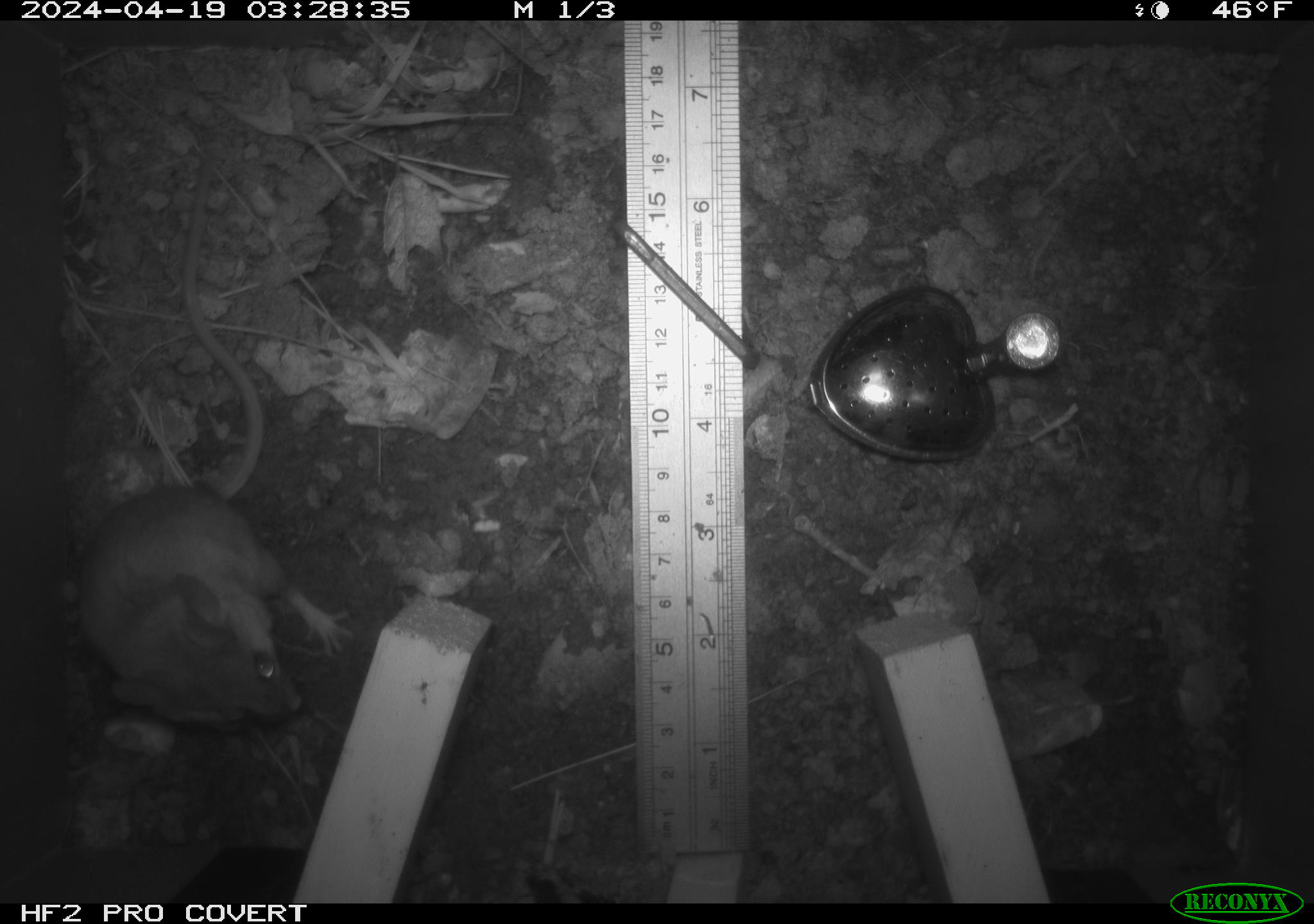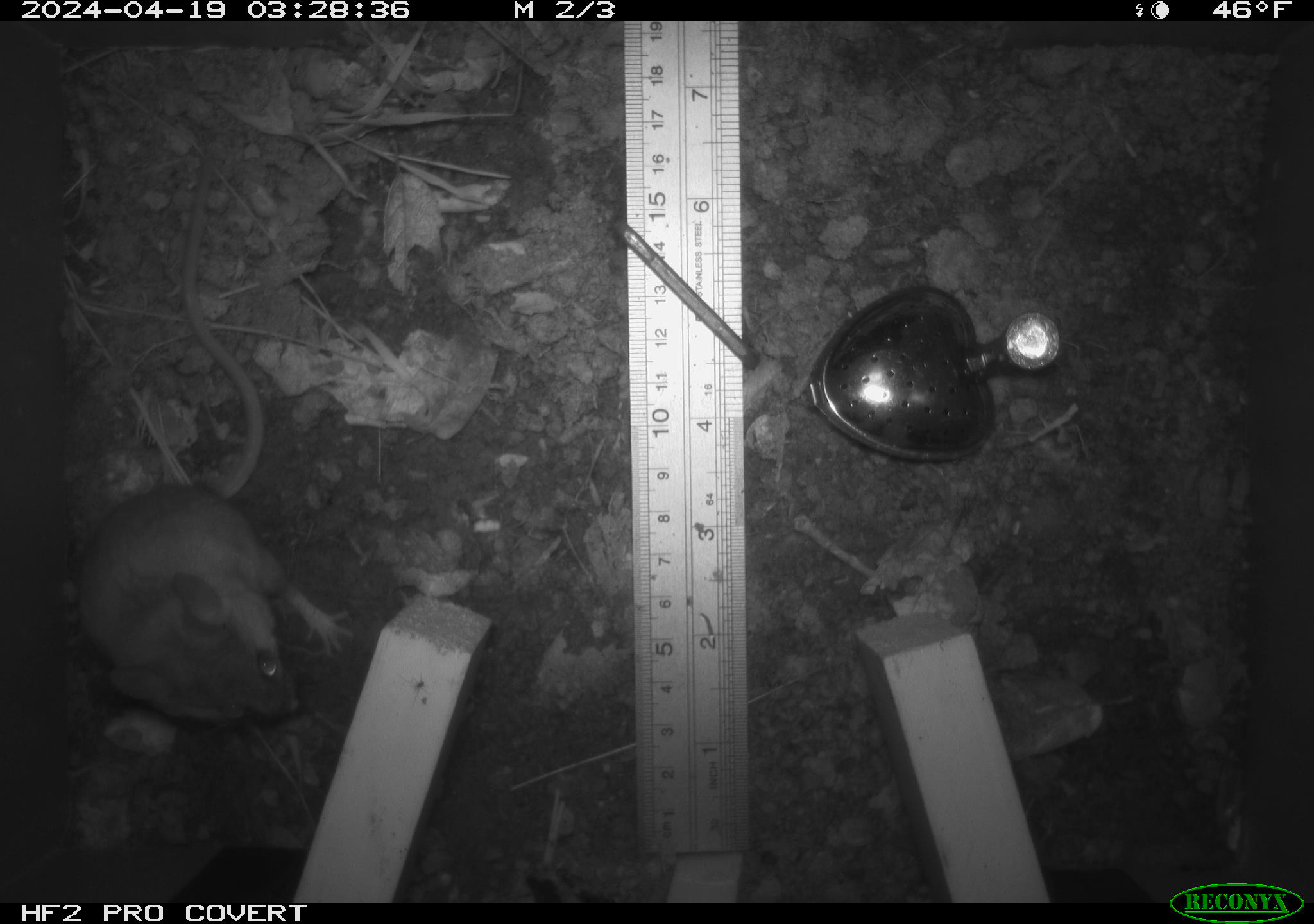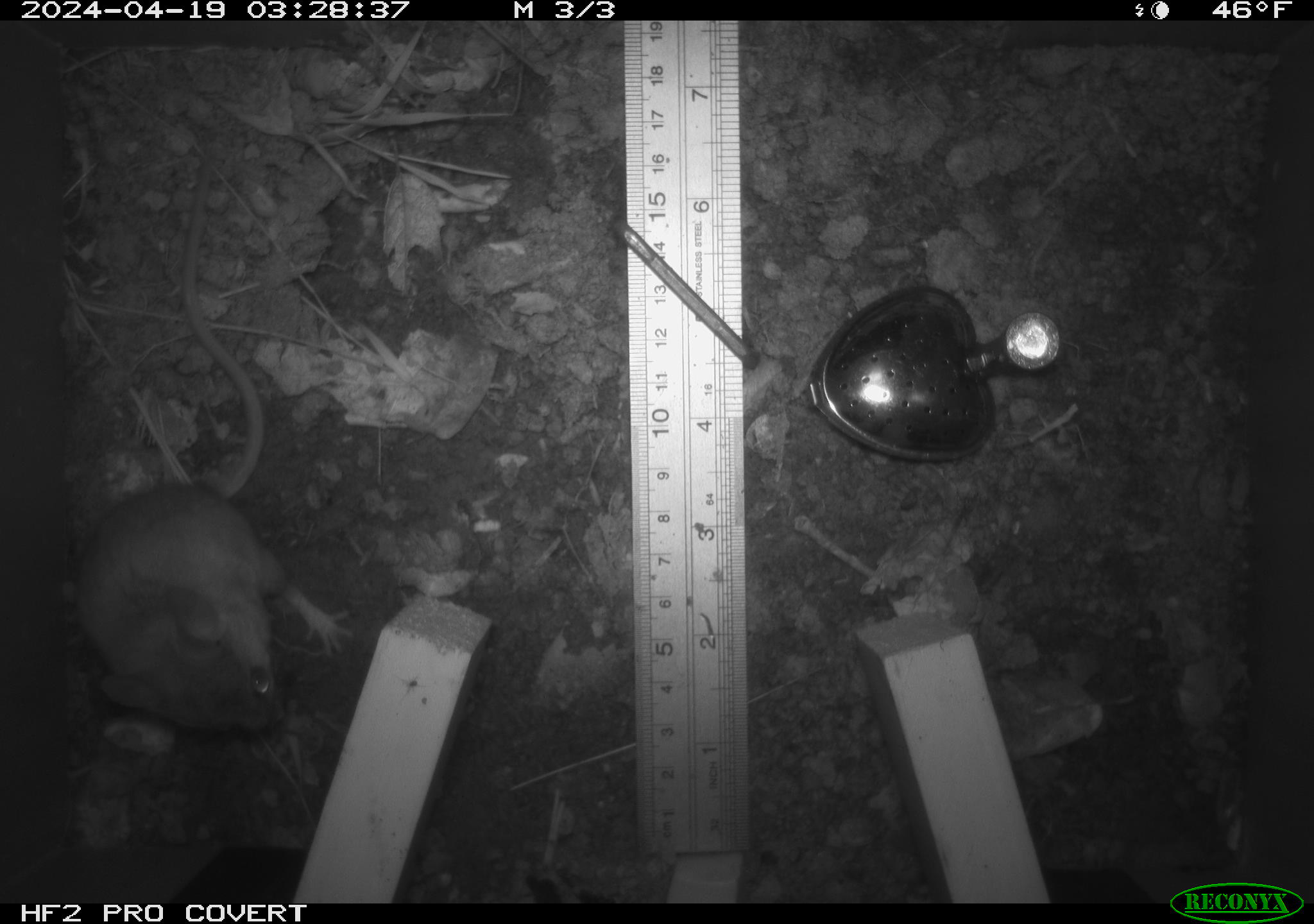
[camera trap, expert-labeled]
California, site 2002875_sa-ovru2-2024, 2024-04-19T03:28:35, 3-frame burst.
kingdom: Animalia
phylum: Chordata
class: Mammalia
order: Rodentia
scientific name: Rodentia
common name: rodent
Rodent (Rodentia).